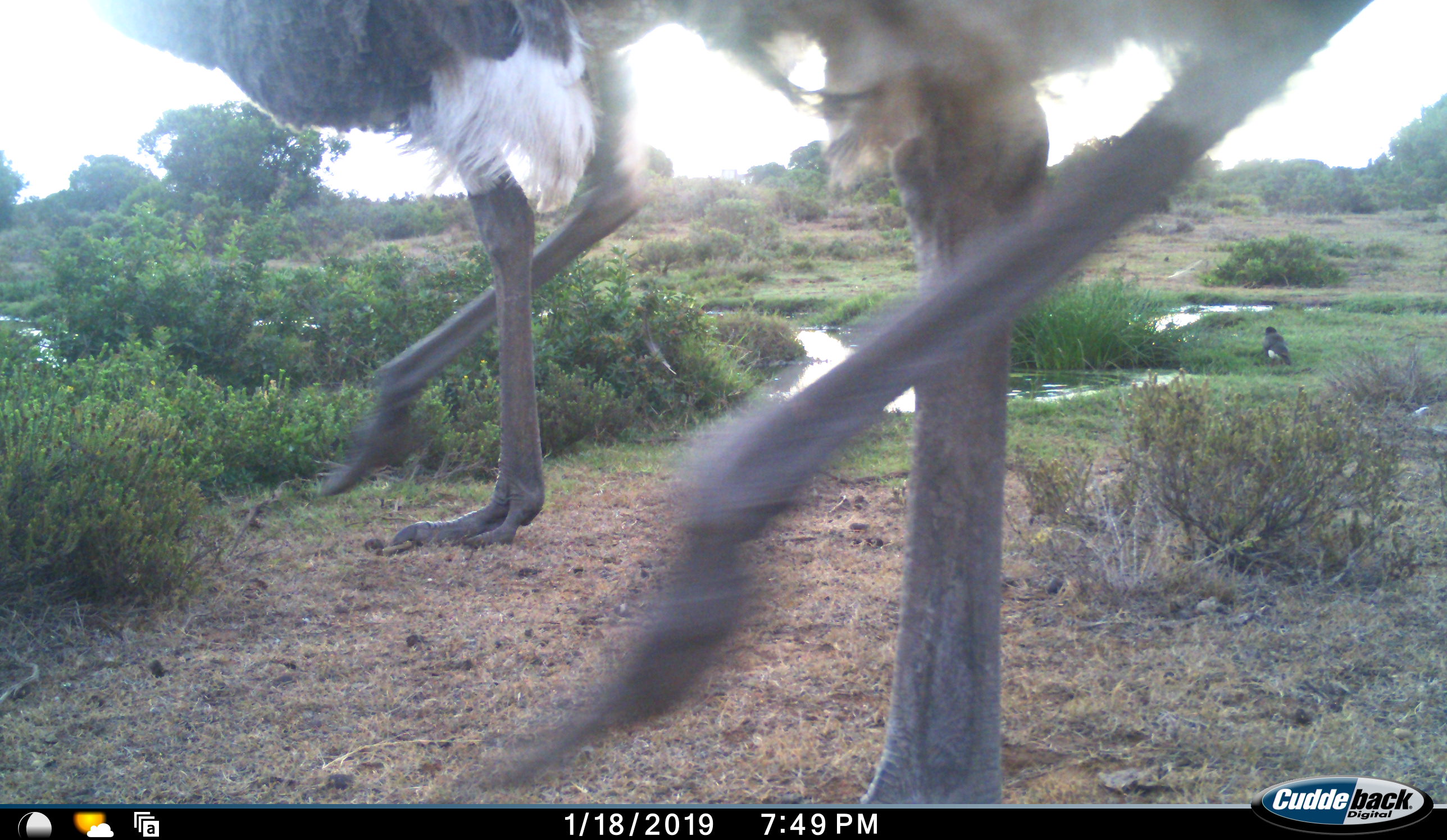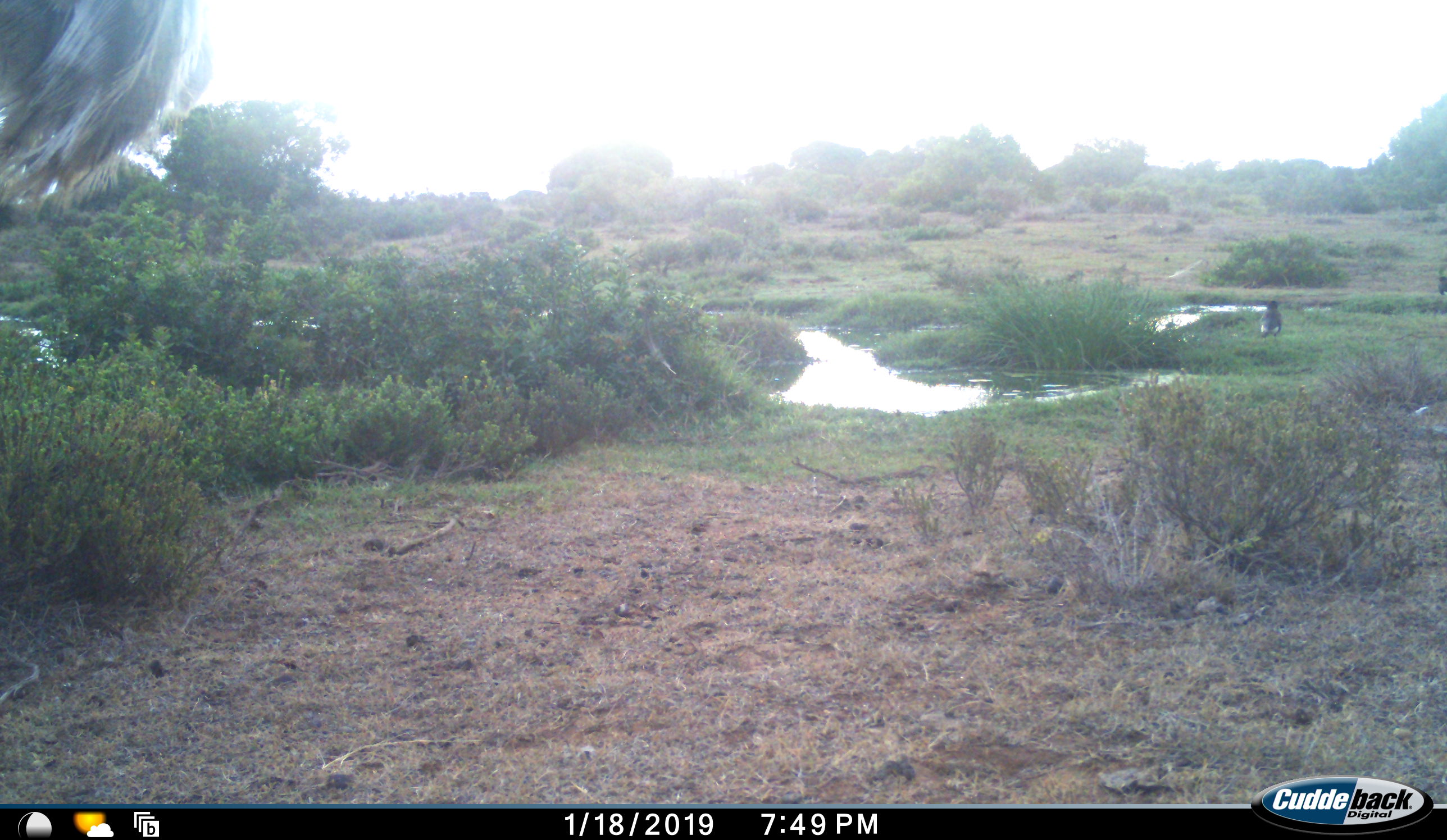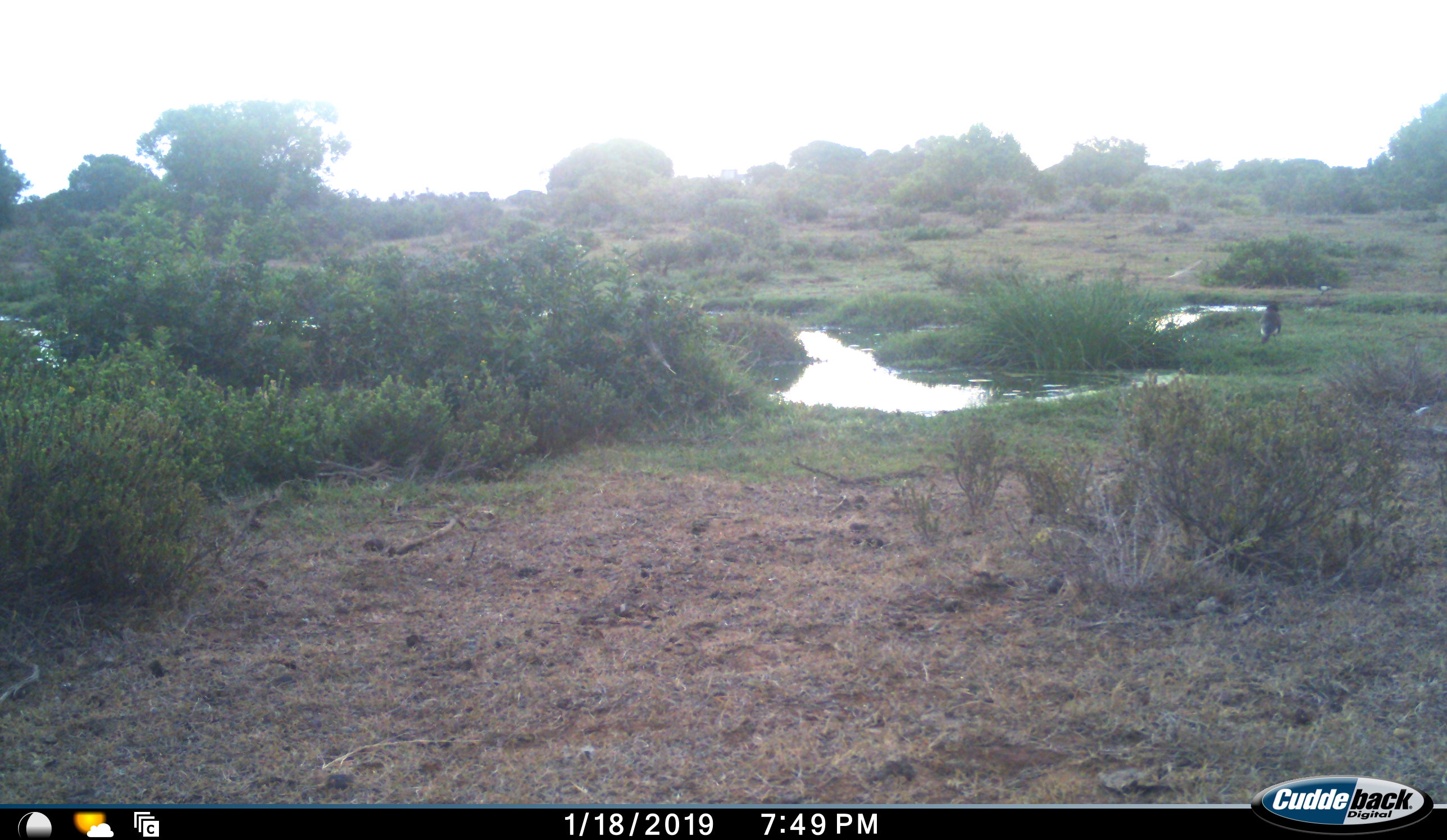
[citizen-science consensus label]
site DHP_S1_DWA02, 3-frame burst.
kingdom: Animalia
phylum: Chordata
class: Aves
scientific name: Aves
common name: bird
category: birdother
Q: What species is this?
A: Birdother (bird) (Aves).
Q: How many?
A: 2.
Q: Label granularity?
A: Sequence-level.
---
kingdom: Animalia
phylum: Chordata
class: Aves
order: Struthioniformes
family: Struthionidae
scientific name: Struthionidae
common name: ostrich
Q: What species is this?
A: Ostrich (Struthionidae).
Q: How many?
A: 2.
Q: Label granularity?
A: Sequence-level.